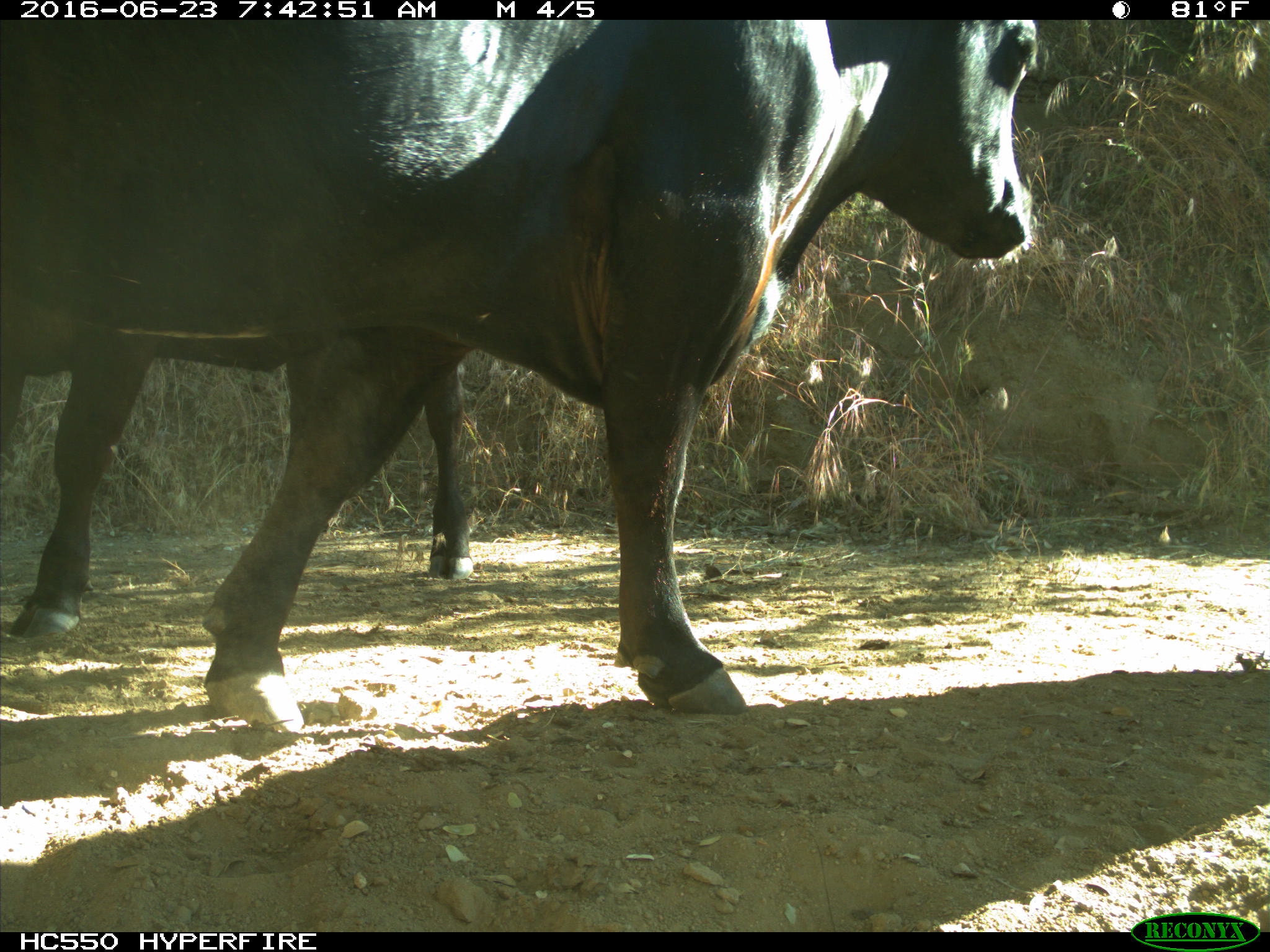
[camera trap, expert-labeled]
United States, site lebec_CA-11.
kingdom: Animalia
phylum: Chordata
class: Mammalia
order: Artiodactyla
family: Bovidae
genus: Bos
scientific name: Bos taurus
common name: domestic cow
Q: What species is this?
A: Bos taurus (domestic cow).